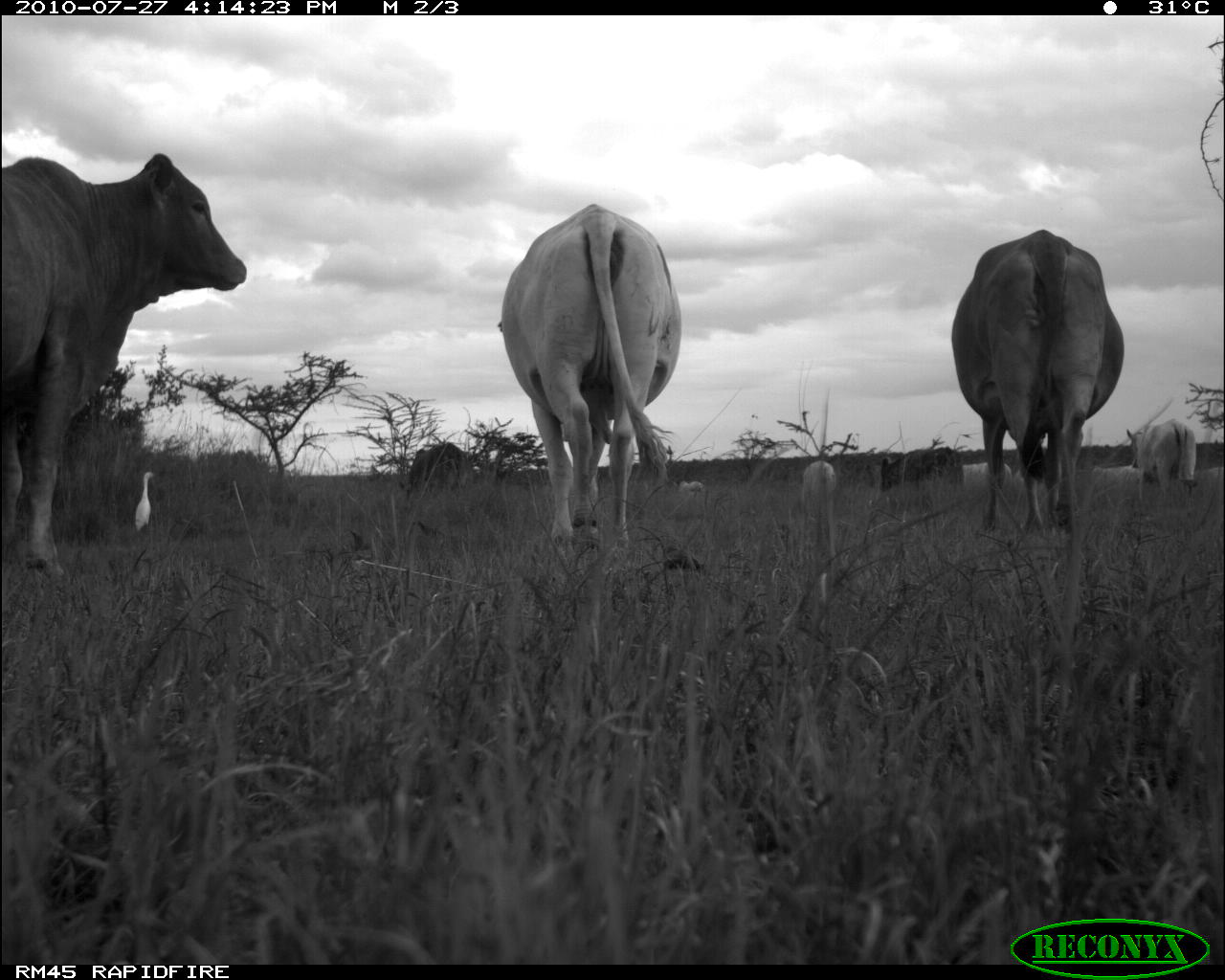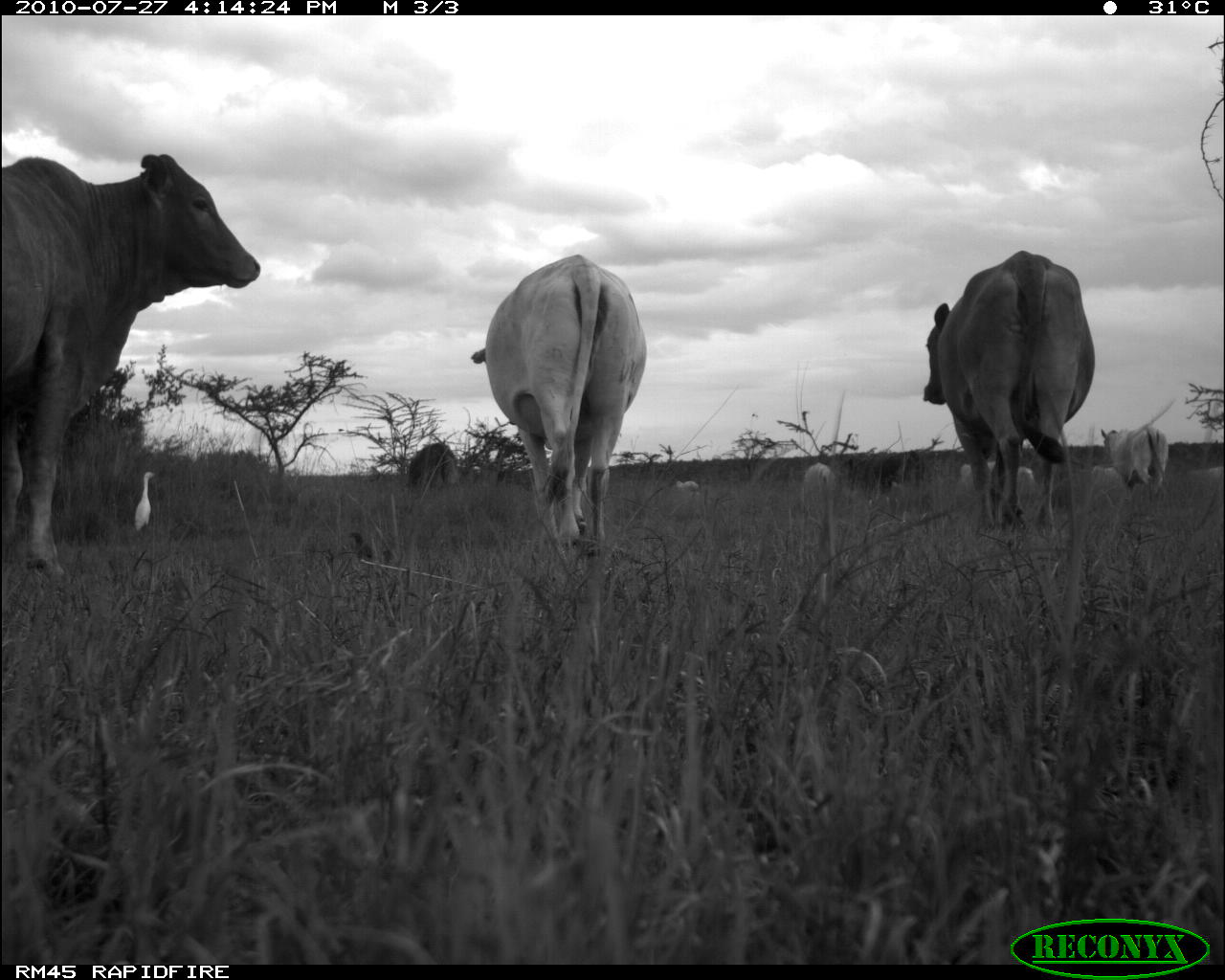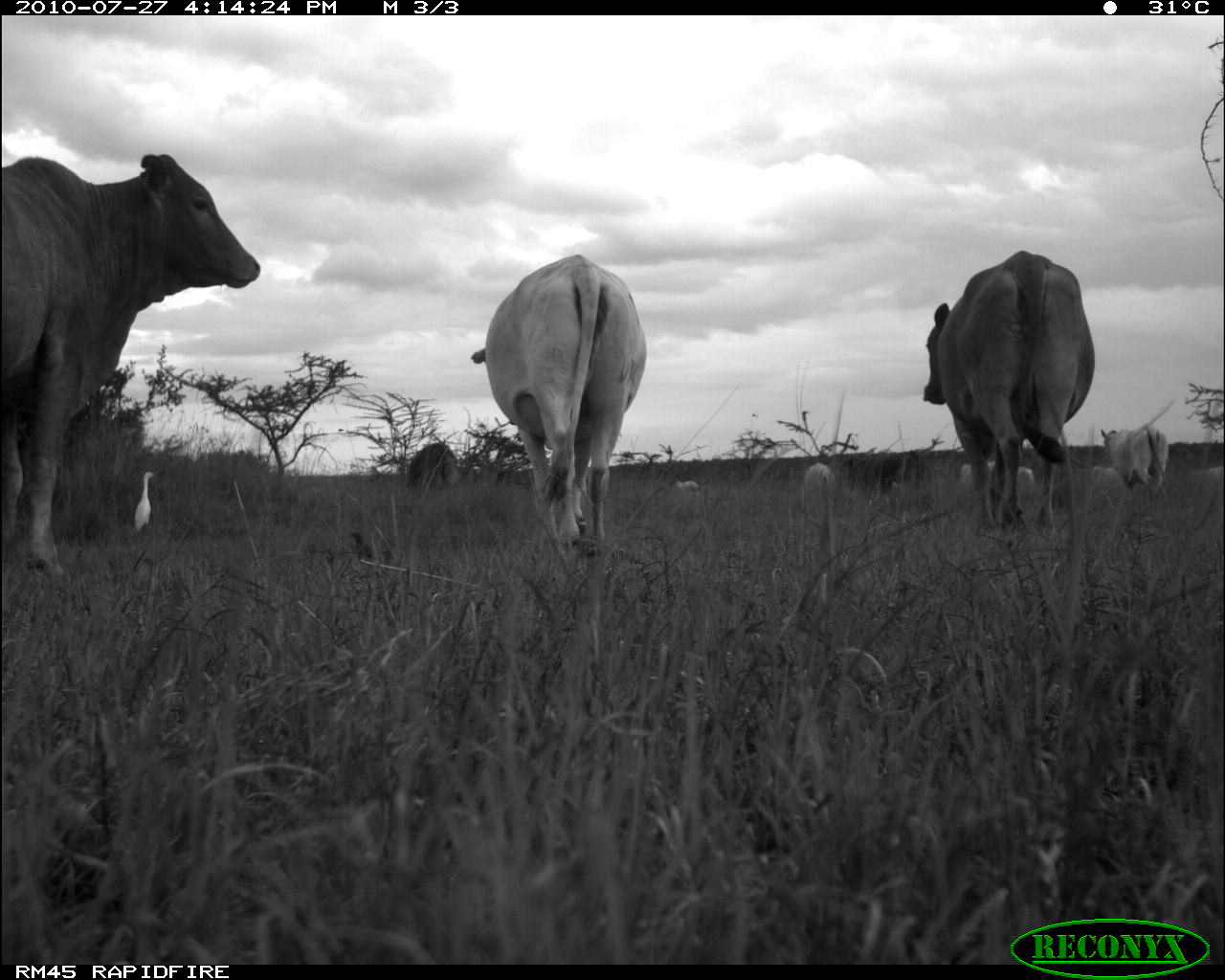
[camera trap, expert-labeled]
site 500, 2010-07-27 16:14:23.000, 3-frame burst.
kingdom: Animalia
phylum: Chordata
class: Mammalia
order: Artiodactyla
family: Bovidae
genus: Tragelaphus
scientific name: Tragelaphus oryx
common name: eland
Tragelaphus oryx (eland), count 10.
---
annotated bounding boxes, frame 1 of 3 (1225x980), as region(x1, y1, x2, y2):
tragelaphus oryx: region(0, 150, 244, 581); region(496, 203, 681, 544); region(952, 227, 1122, 531); region(1125, 417, 1195, 499); region(396, 441, 471, 499); region(880, 447, 961, 492); region(962, 461, 1012, 492); region(802, 459, 835, 493); region(1090, 465, 1145, 484); region(136, 472, 150, 531); region(1014, 468, 1046, 491); region(677, 480, 704, 493)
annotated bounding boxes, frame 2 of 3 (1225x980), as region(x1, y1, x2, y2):
tragelaphus oryx: region(0, 150, 260, 581); region(469, 251, 647, 544); region(923, 250, 1093, 536); region(1100, 428, 1168, 499); region(405, 440, 457, 491); region(956, 461, 1035, 493); region(869, 450, 923, 495); region(804, 463, 835, 490); region(136, 472, 150, 531); region(1092, 464, 1125, 483); region(676, 480, 697, 492)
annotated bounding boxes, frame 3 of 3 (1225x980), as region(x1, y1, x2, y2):
tragelaphus oryx: region(0, 150, 260, 581); region(469, 251, 647, 544); region(923, 250, 1093, 536); region(1100, 428, 1168, 499); region(408, 440, 457, 488); region(961, 461, 1033, 492); region(880, 450, 925, 492); region(348, 531, 390, 570); region(1096, 464, 1125, 501); region(804, 463, 835, 490); region(136, 472, 150, 531); region(676, 480, 697, 492)